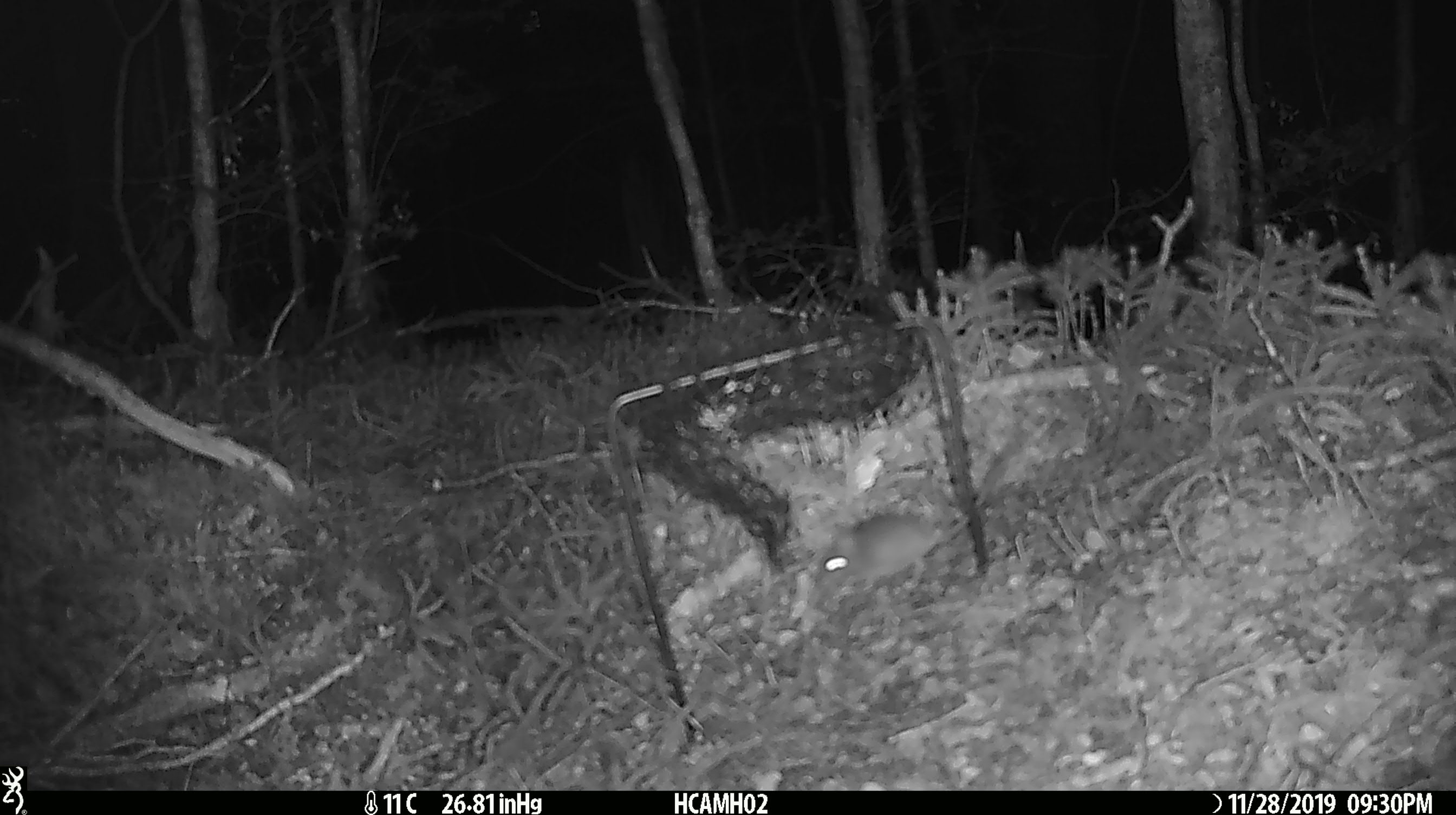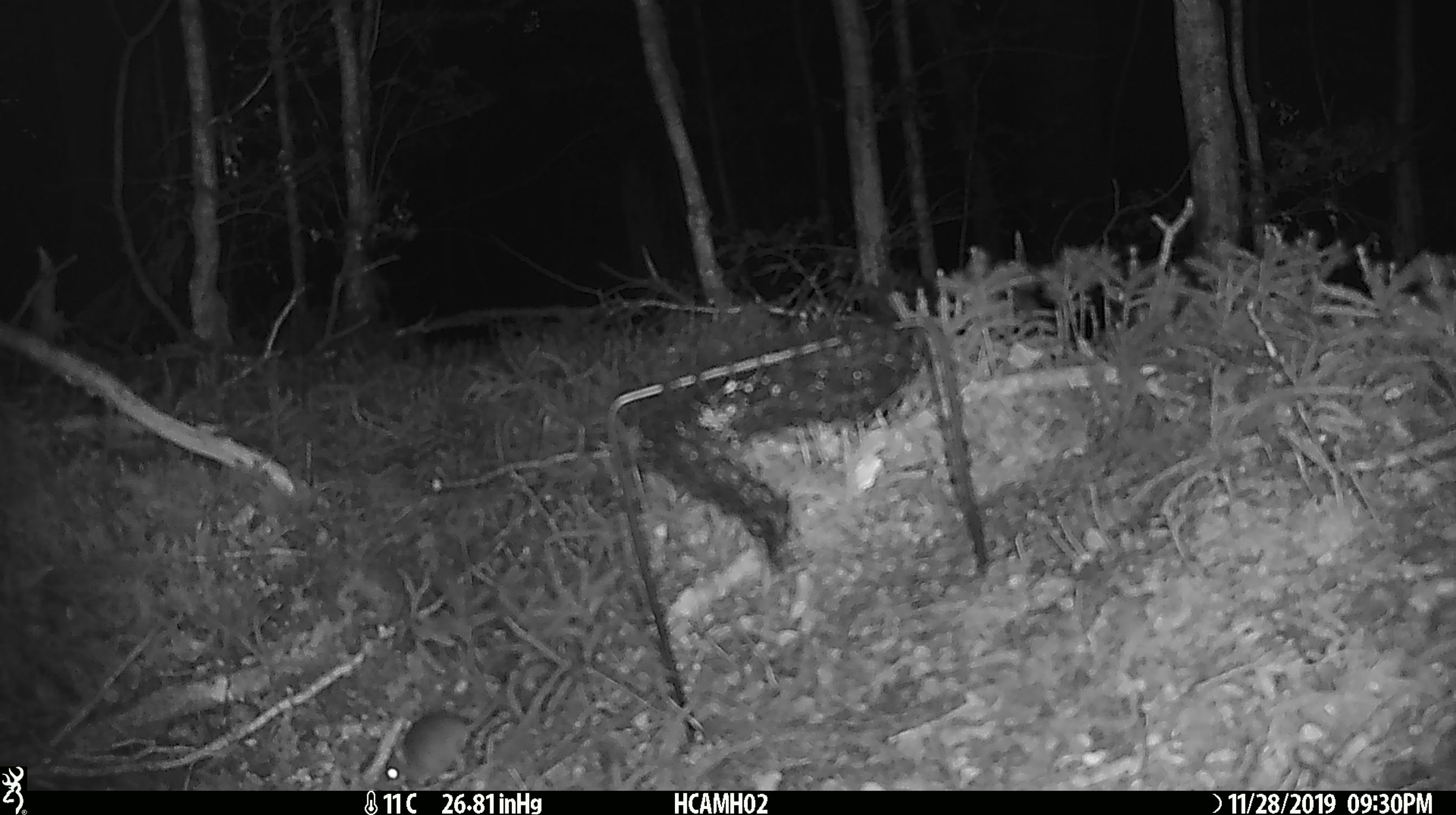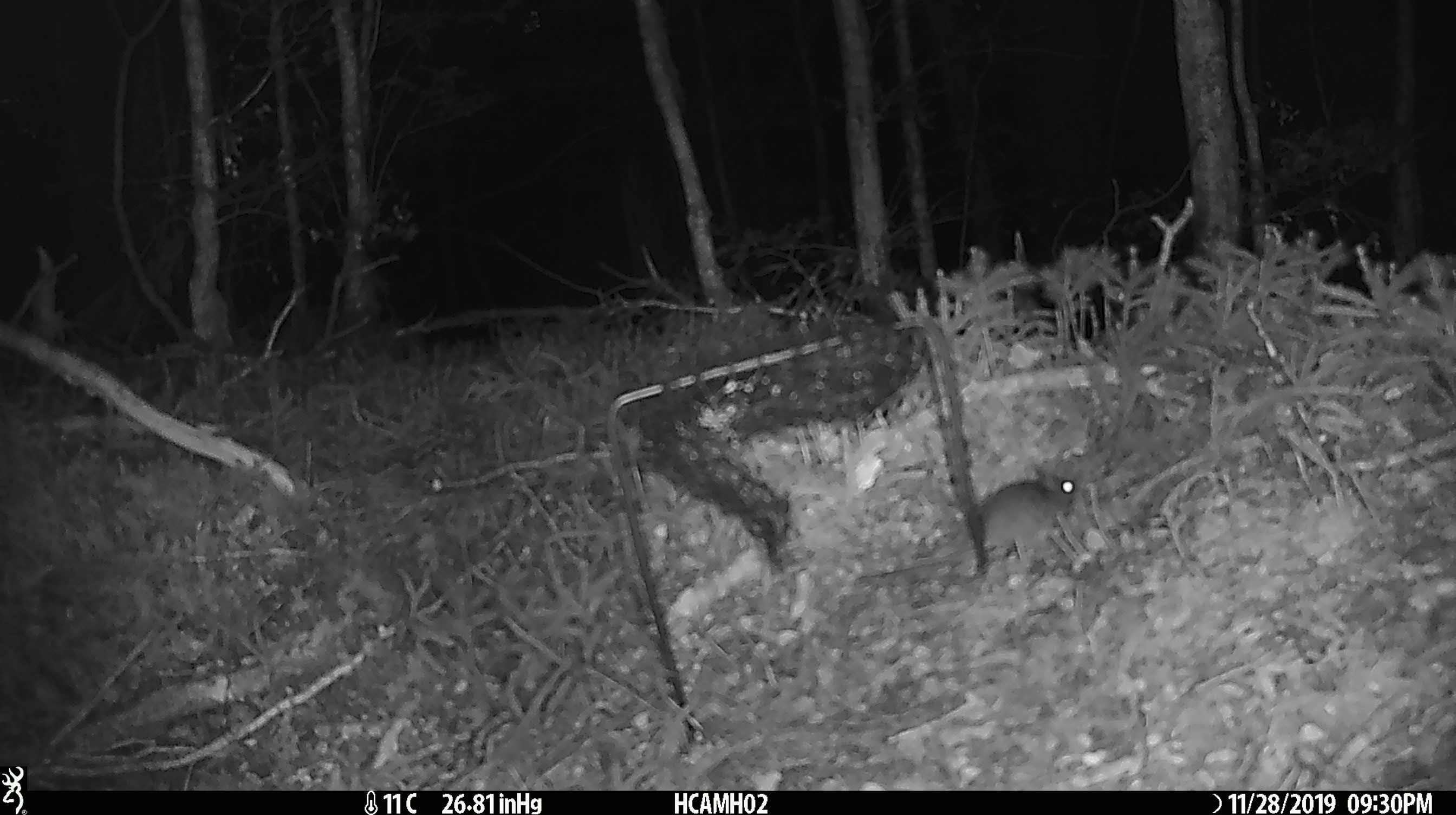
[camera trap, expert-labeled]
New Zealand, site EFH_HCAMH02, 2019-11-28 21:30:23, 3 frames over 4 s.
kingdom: Animalia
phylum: Chordata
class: Mammalia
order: Rodentia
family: Muridae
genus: Mus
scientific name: Mus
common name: mouse